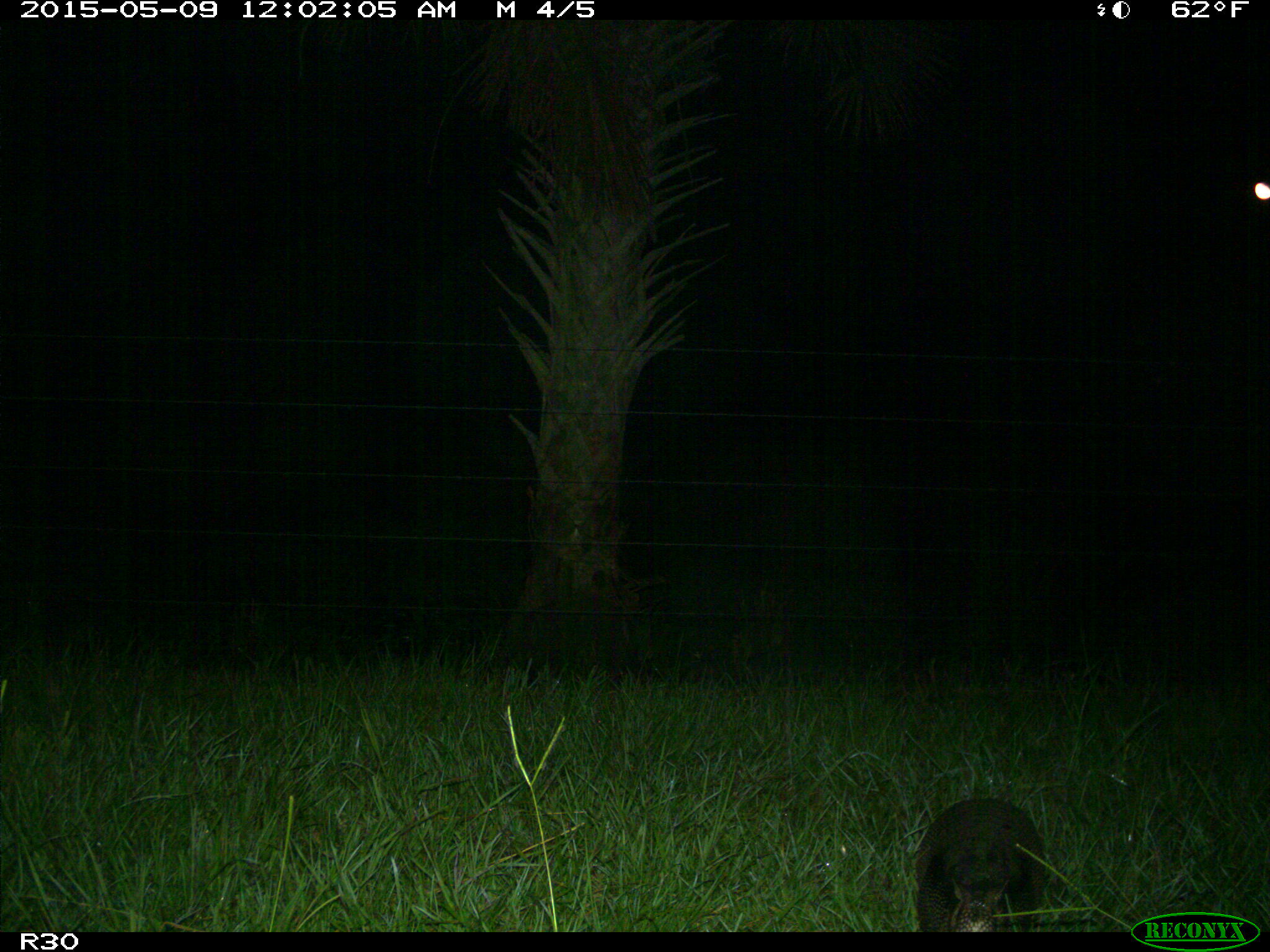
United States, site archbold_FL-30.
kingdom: Animalia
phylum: Chordata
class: Mammalia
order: Cingulata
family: Dasypodidae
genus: Dasypus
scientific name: Dasypus novemcinctus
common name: nine-banded armadillo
Dasypus novemcinctus (nine-banded armadillo).